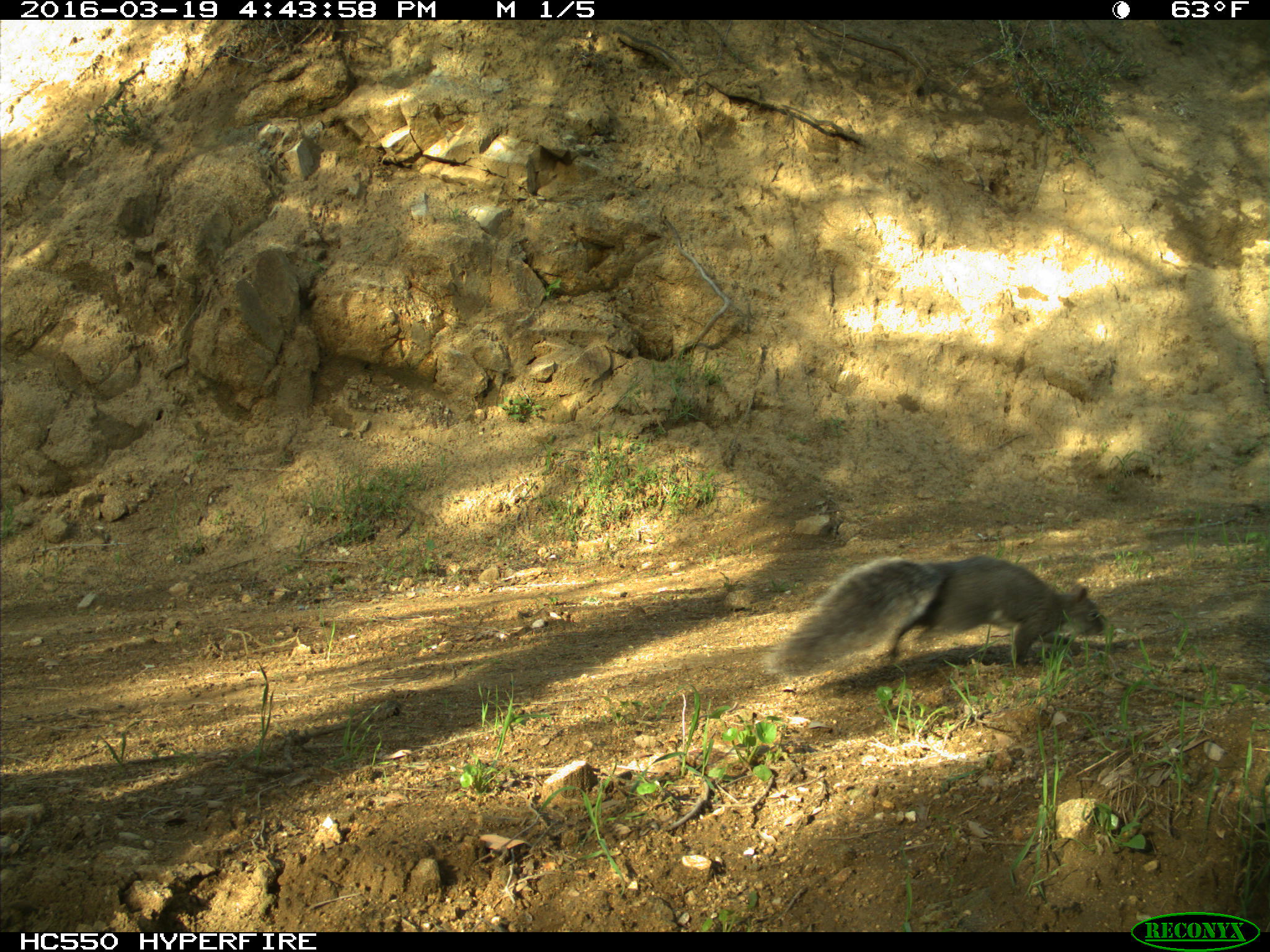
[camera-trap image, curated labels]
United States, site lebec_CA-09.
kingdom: Animalia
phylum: Chordata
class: Mammalia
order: Rodentia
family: Sciuridae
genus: Sciurus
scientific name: Sciurus carolinensis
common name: eastern gray squirrel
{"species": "Sciurus carolinensis (eastern gray squirrel)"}